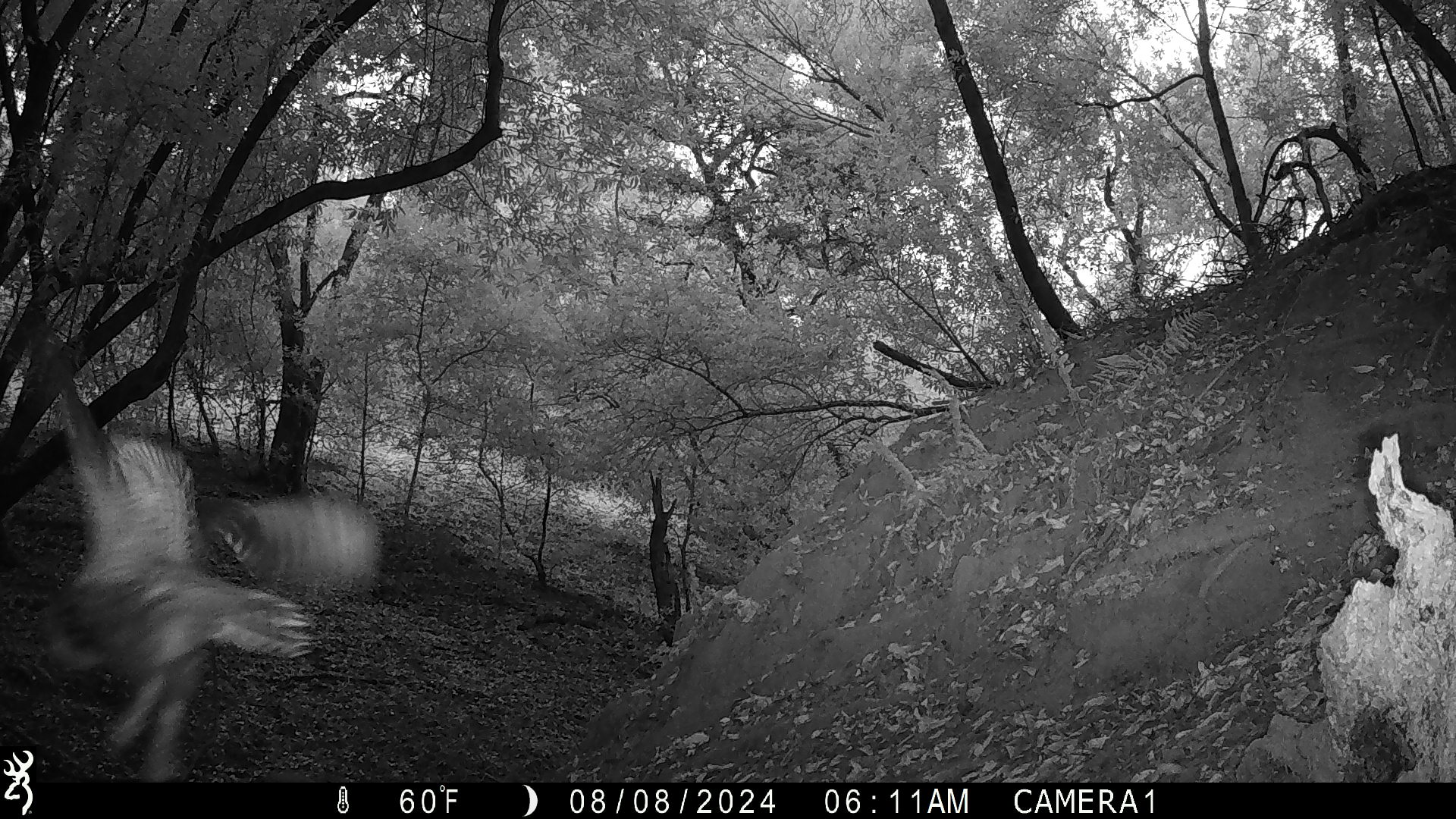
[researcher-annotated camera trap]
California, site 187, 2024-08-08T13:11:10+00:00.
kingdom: Animalia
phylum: Chordata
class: Aves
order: Strigiformes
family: Strigidae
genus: Bubo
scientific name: Bubo virginianus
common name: great horned owl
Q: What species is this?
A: Great horned owl (Bubo virginianus).